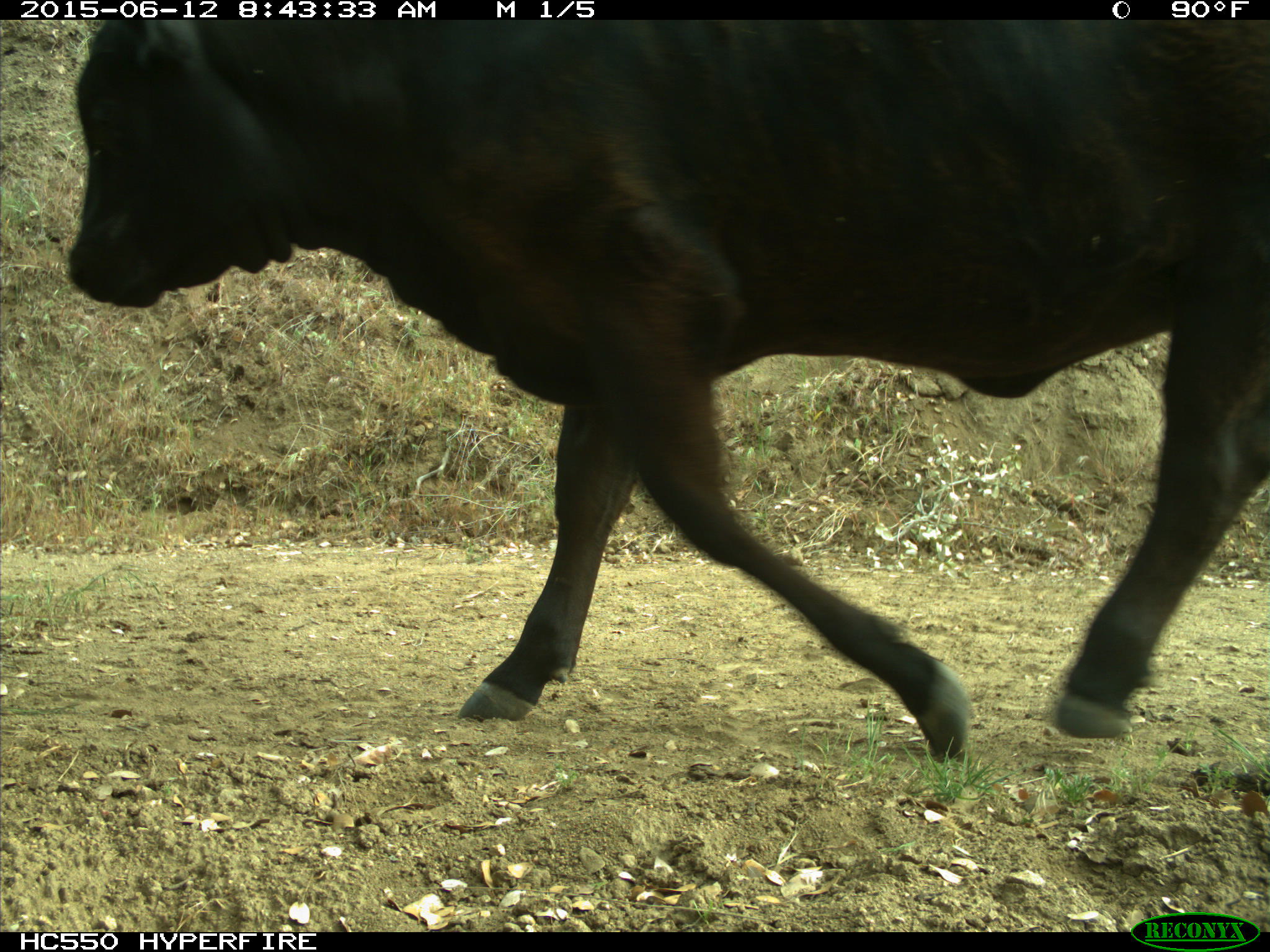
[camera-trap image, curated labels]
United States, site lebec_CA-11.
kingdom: Animalia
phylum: Chordata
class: Mammalia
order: Artiodactyla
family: Bovidae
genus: Bos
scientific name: Bos taurus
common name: domestic cow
Bos taurus (domestic cow).